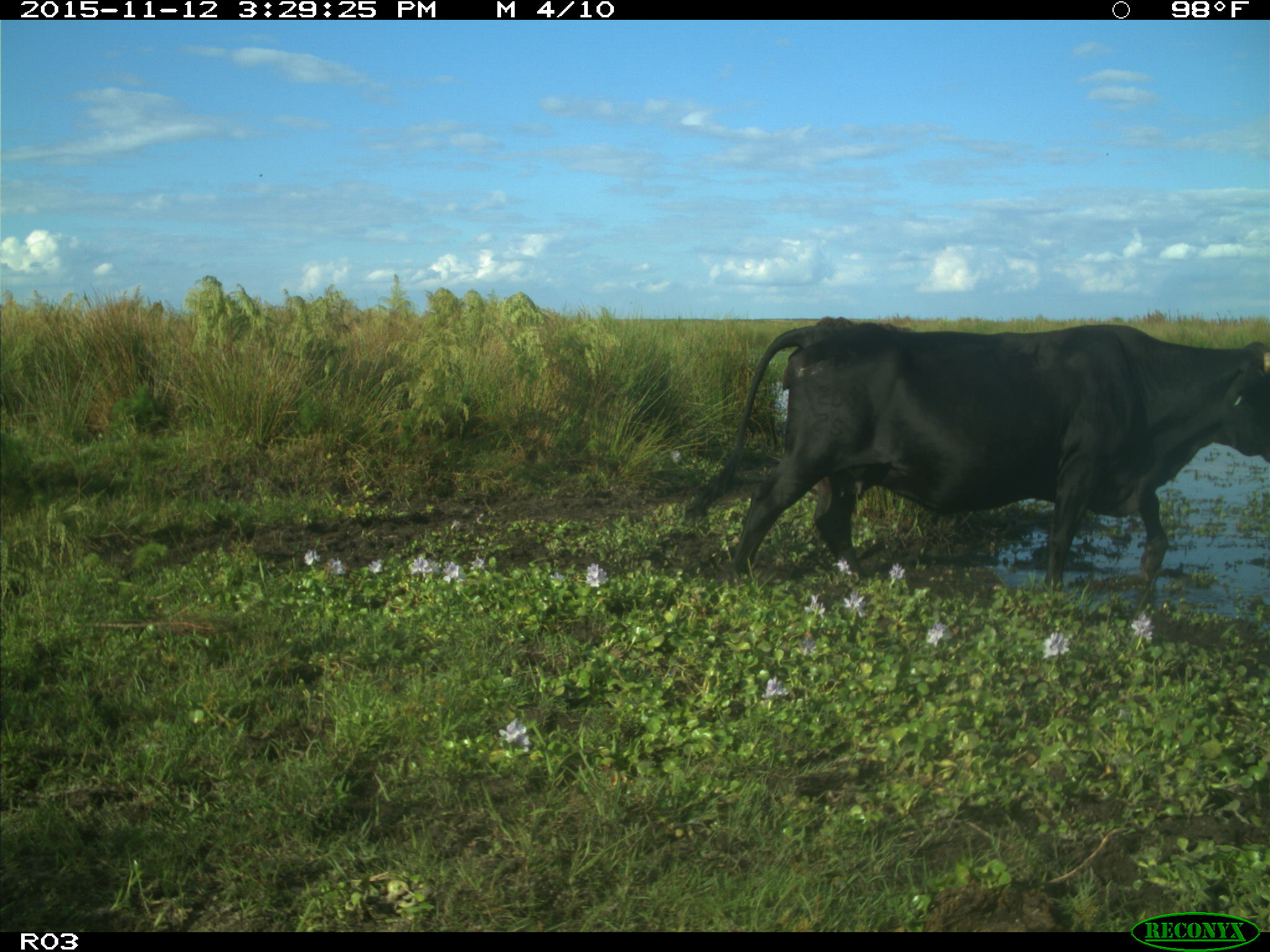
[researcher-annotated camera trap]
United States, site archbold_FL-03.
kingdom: Animalia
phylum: Chordata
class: Mammalia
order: Artiodactyla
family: Bovidae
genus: Bos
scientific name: Bos taurus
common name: domestic cow